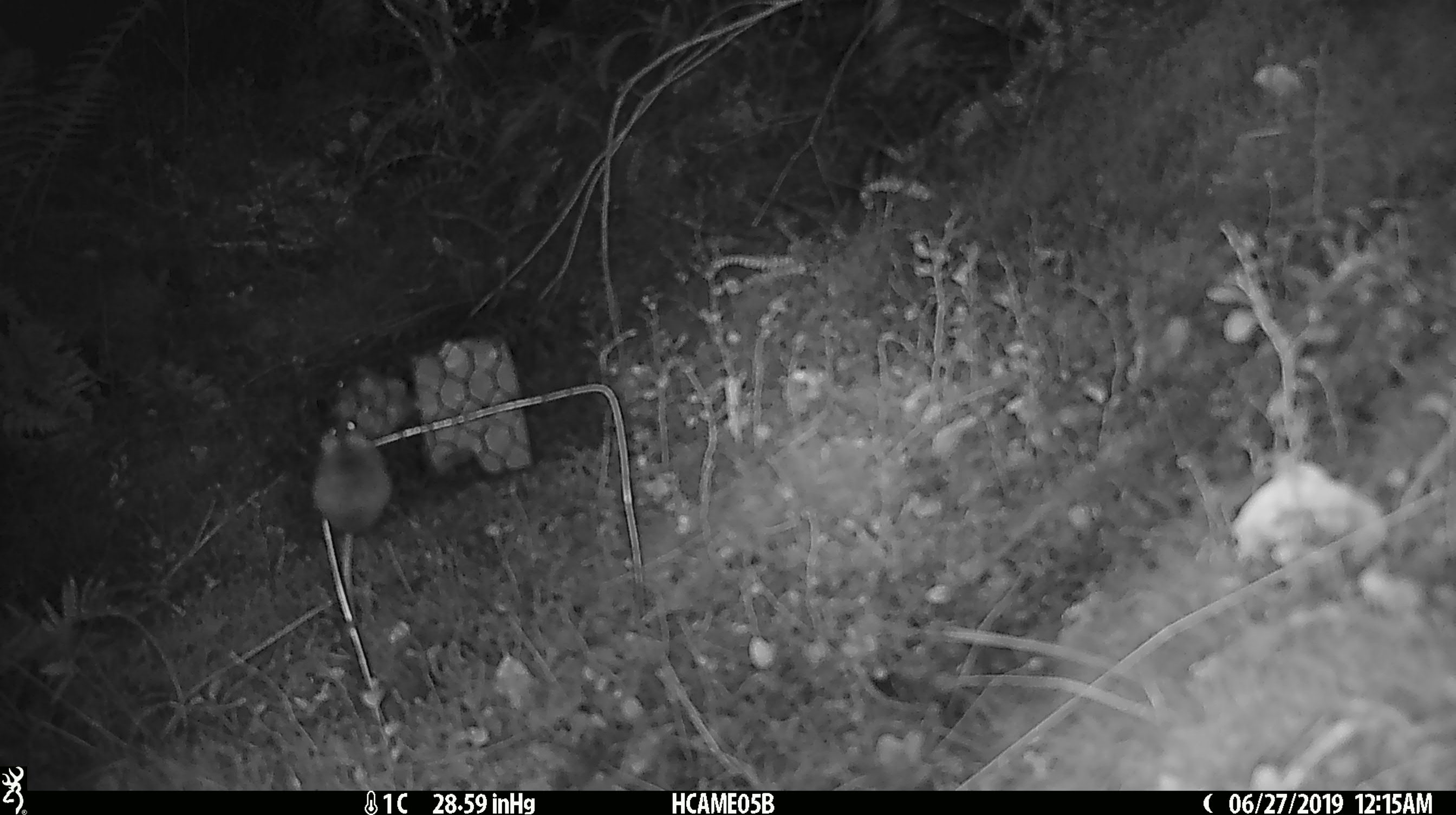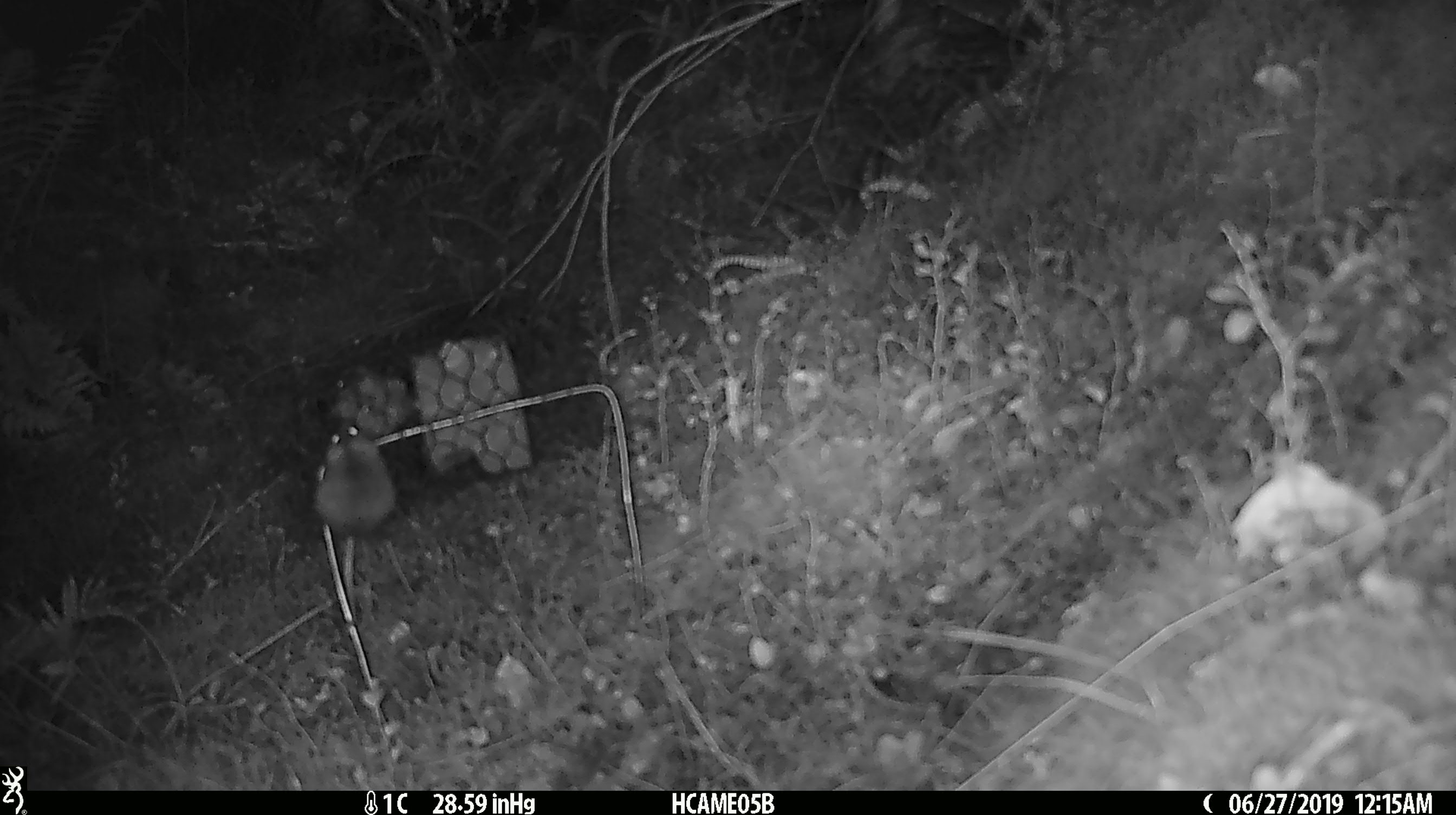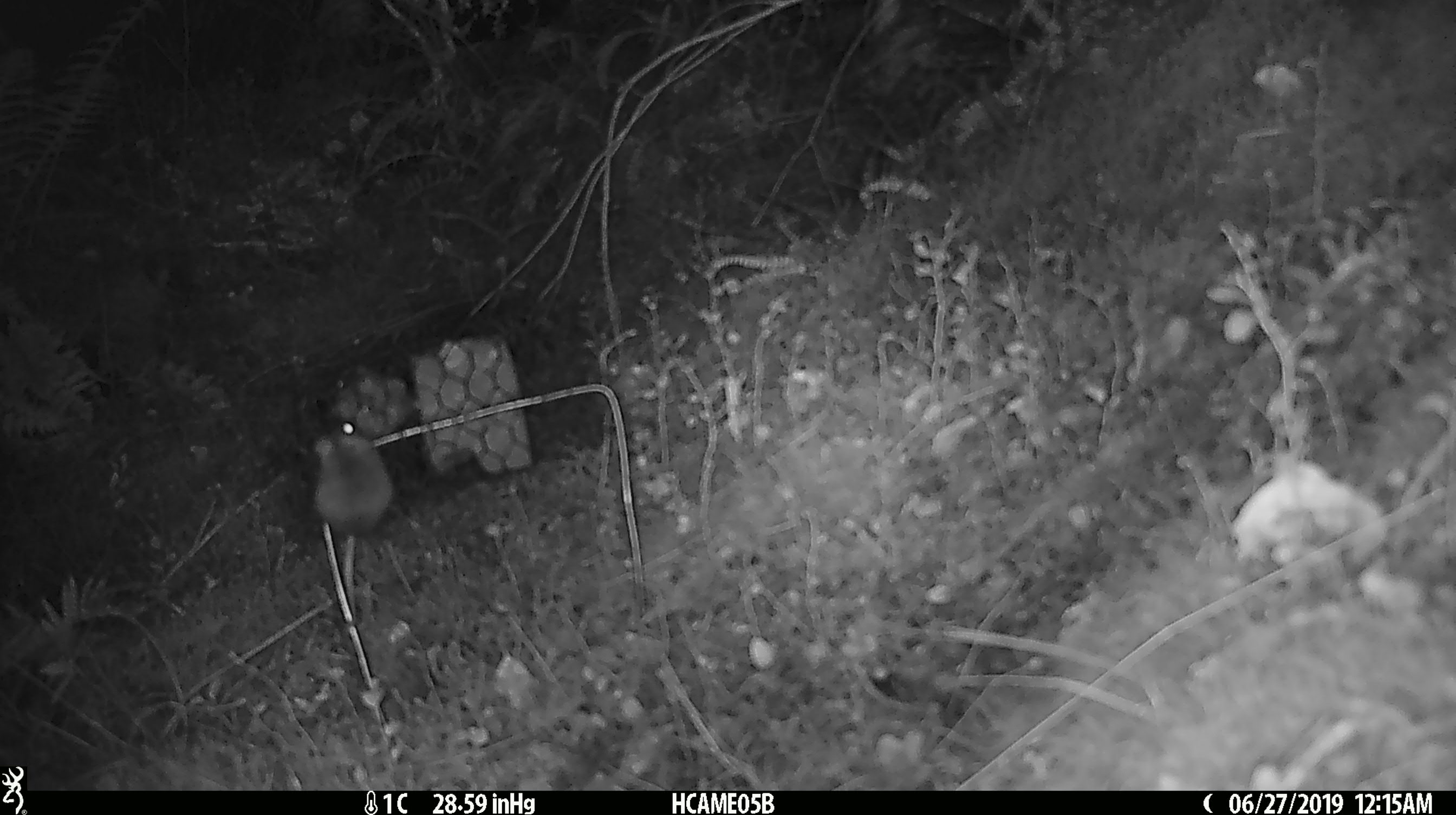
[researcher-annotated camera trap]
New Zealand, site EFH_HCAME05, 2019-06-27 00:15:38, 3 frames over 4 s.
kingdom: Animalia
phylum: Chordata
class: Mammalia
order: Rodentia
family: Muridae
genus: Mus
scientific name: Mus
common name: mouse